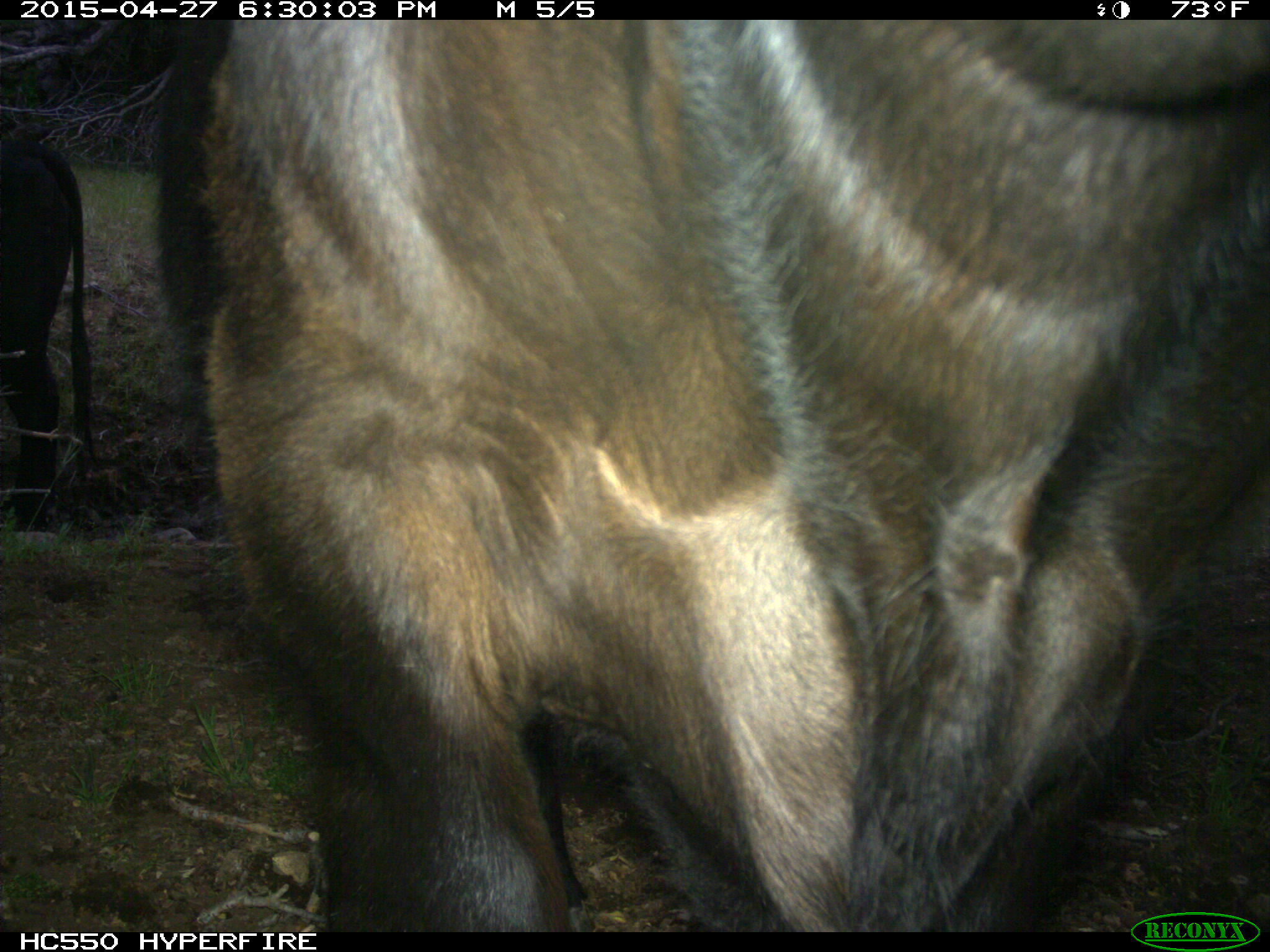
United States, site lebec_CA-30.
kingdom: Animalia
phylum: Chordata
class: Mammalia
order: Artiodactyla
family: Bovidae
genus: Bos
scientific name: Bos taurus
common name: domestic cow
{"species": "Bos taurus (domestic cow)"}